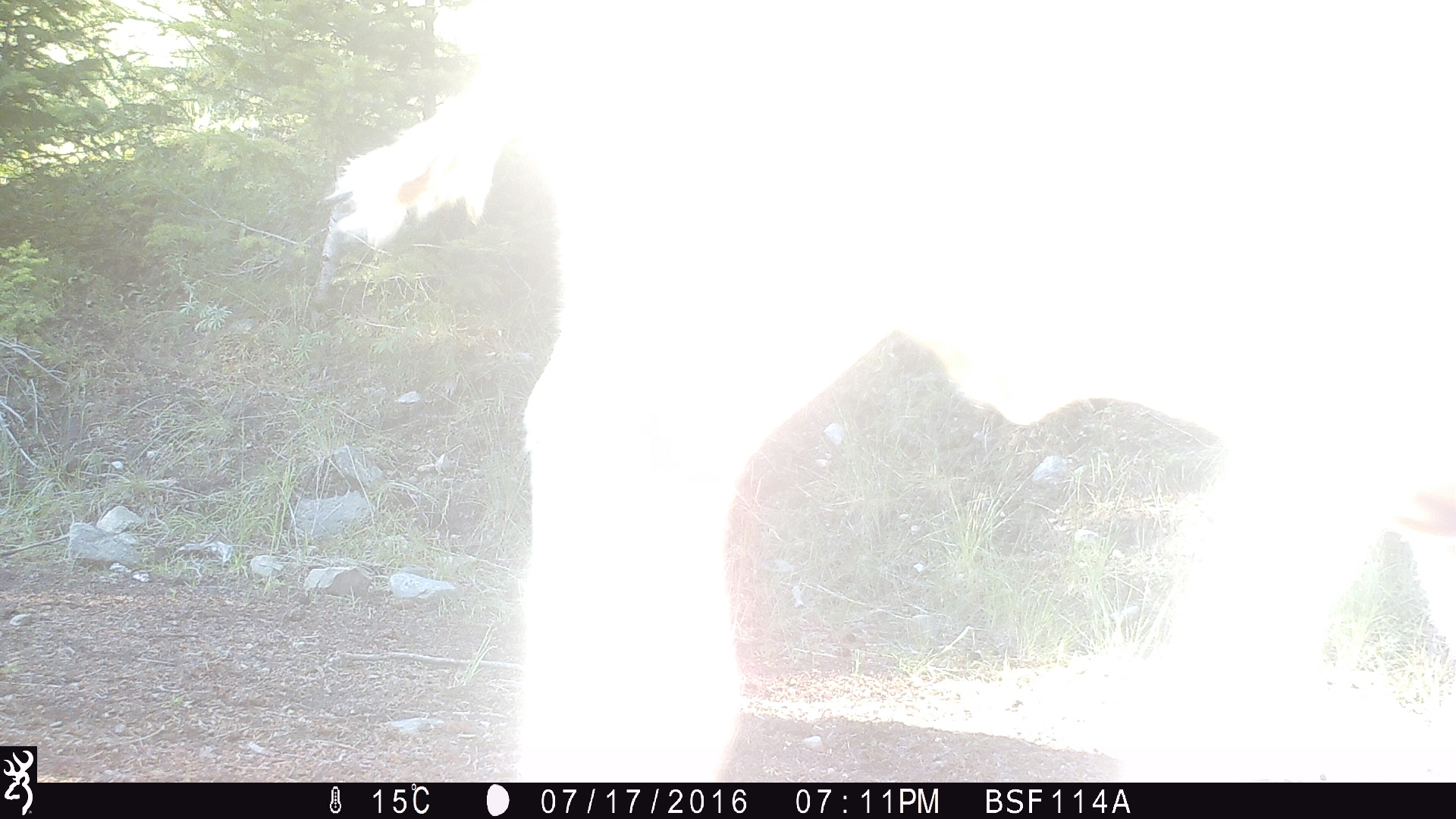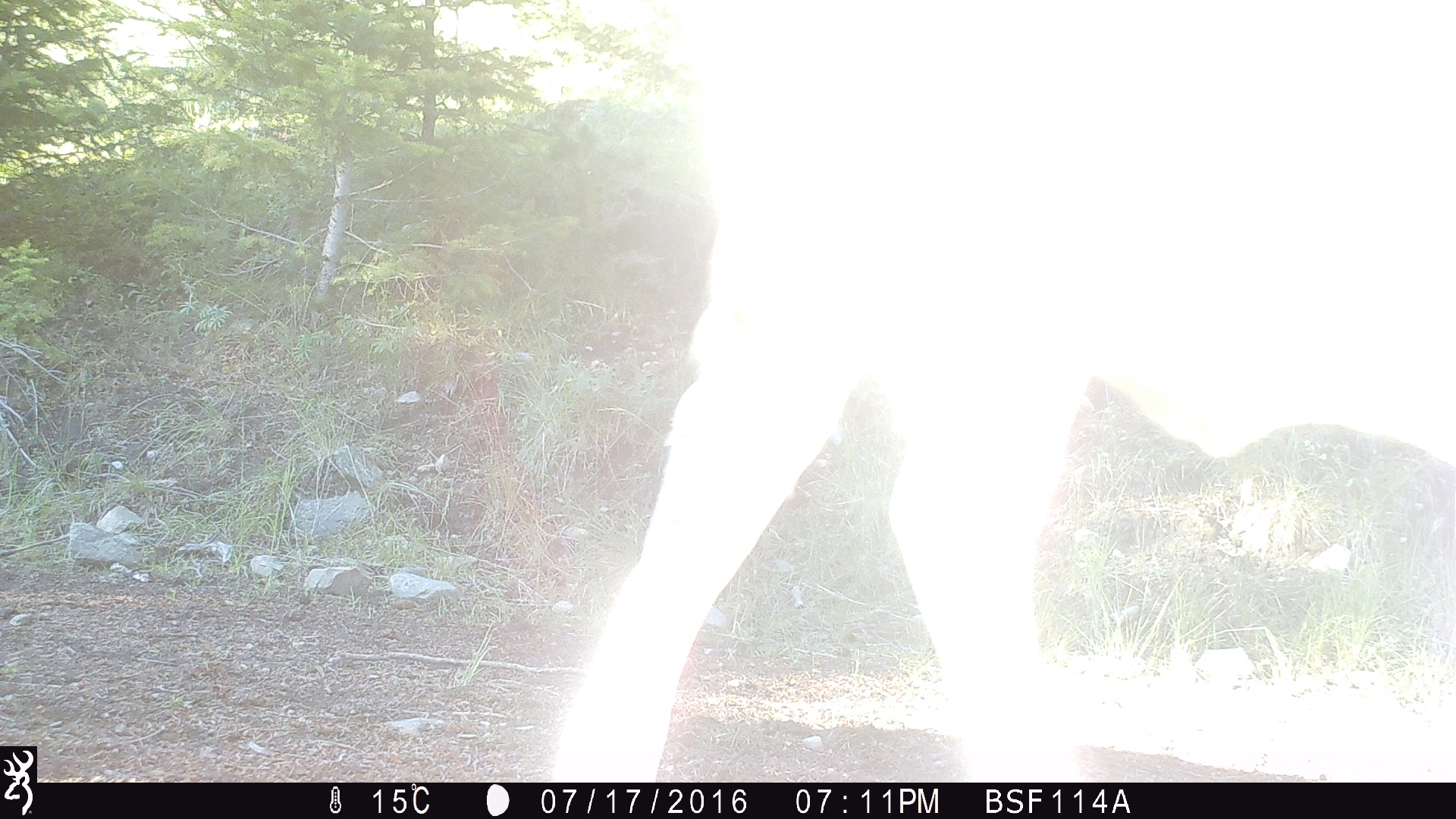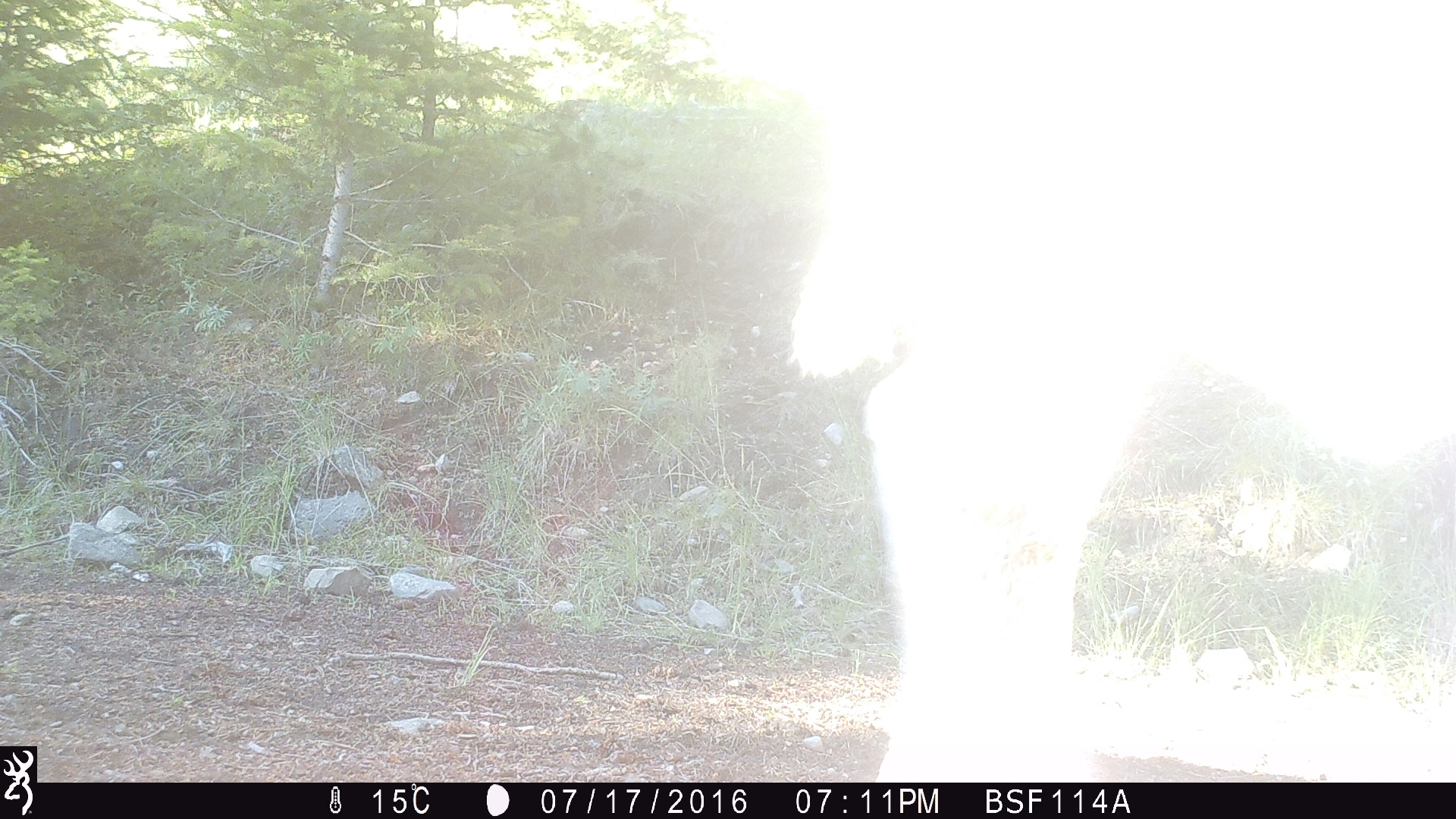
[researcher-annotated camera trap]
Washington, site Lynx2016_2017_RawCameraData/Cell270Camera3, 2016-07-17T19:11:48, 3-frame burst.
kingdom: Animalia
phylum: Chordata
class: Mammalia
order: Artiodactyla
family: Bovidae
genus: Bos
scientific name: Bos taurus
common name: domestic cattle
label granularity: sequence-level